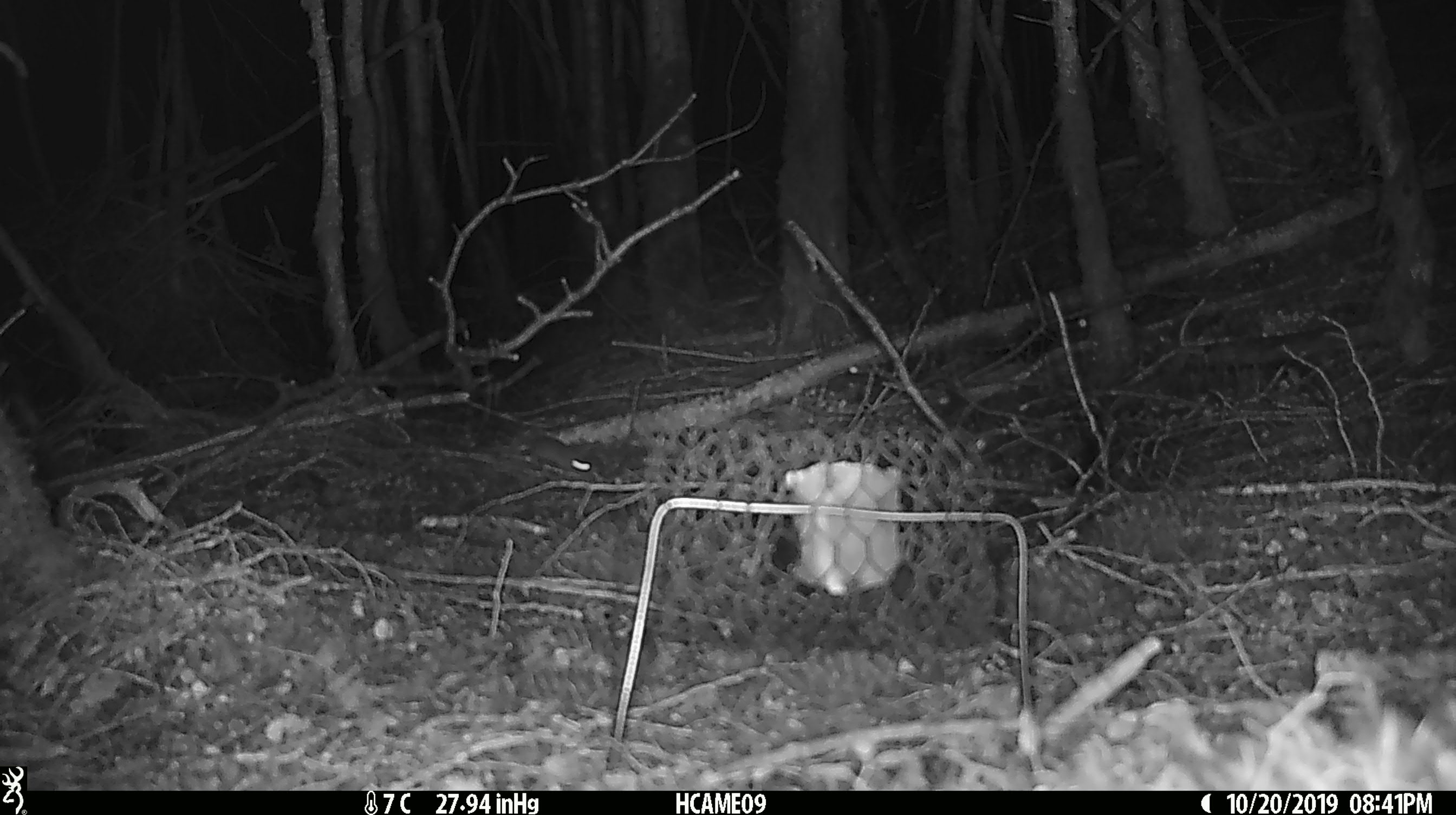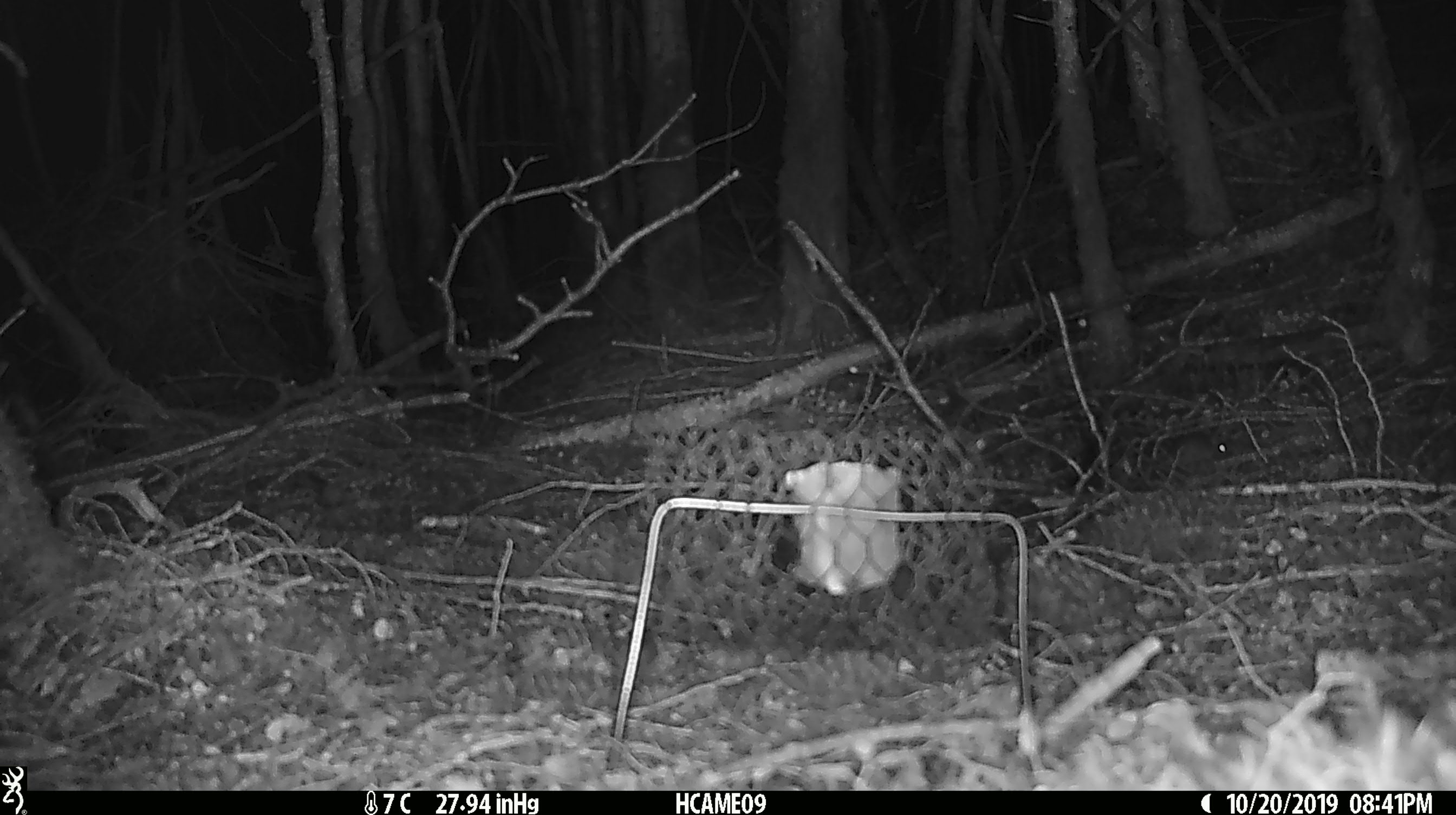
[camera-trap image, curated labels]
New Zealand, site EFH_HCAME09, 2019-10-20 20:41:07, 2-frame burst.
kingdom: Animalia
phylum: Chordata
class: Mammalia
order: Rodentia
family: Muridae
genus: Mus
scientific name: Mus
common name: mouse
Mouse (Mus).